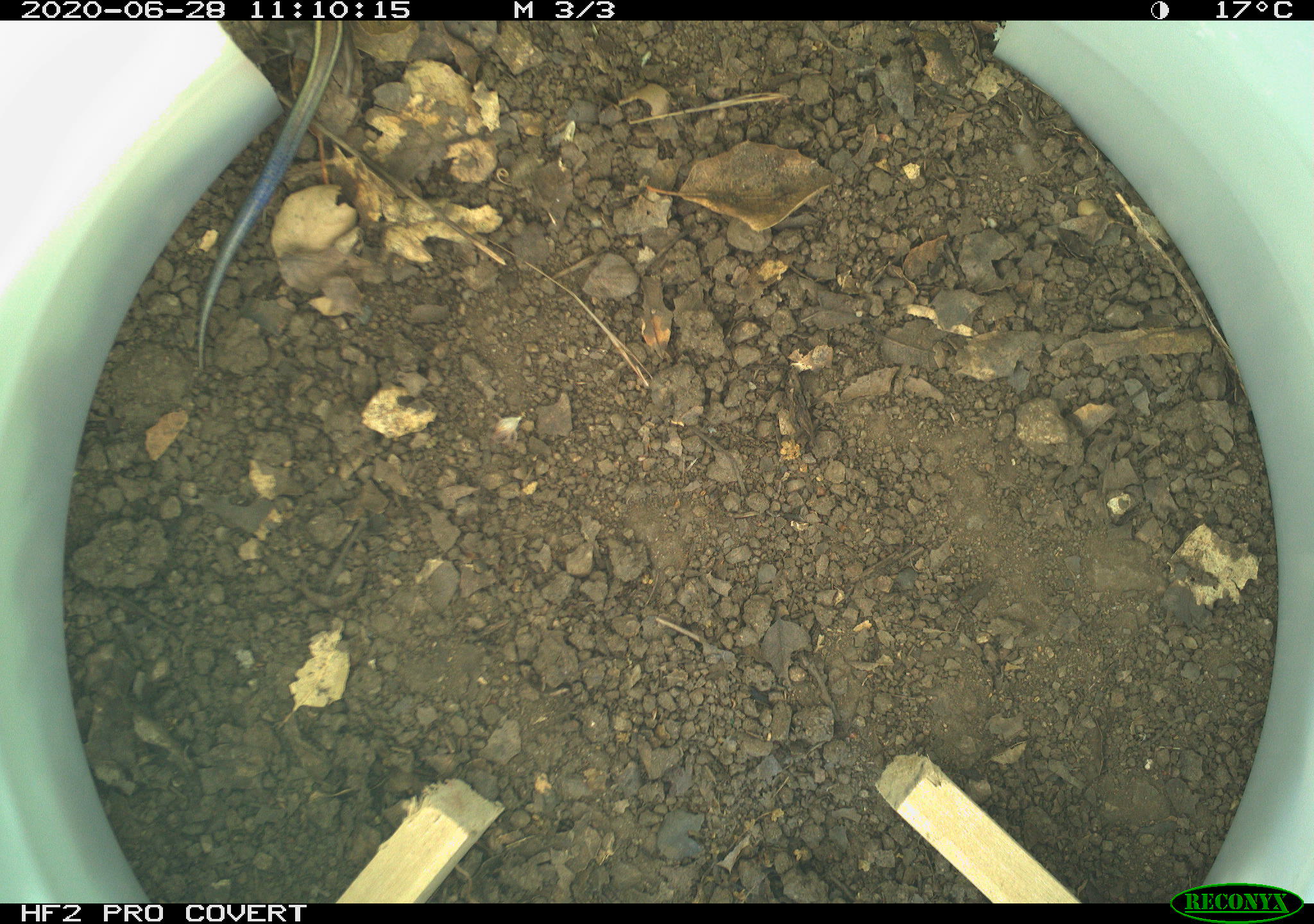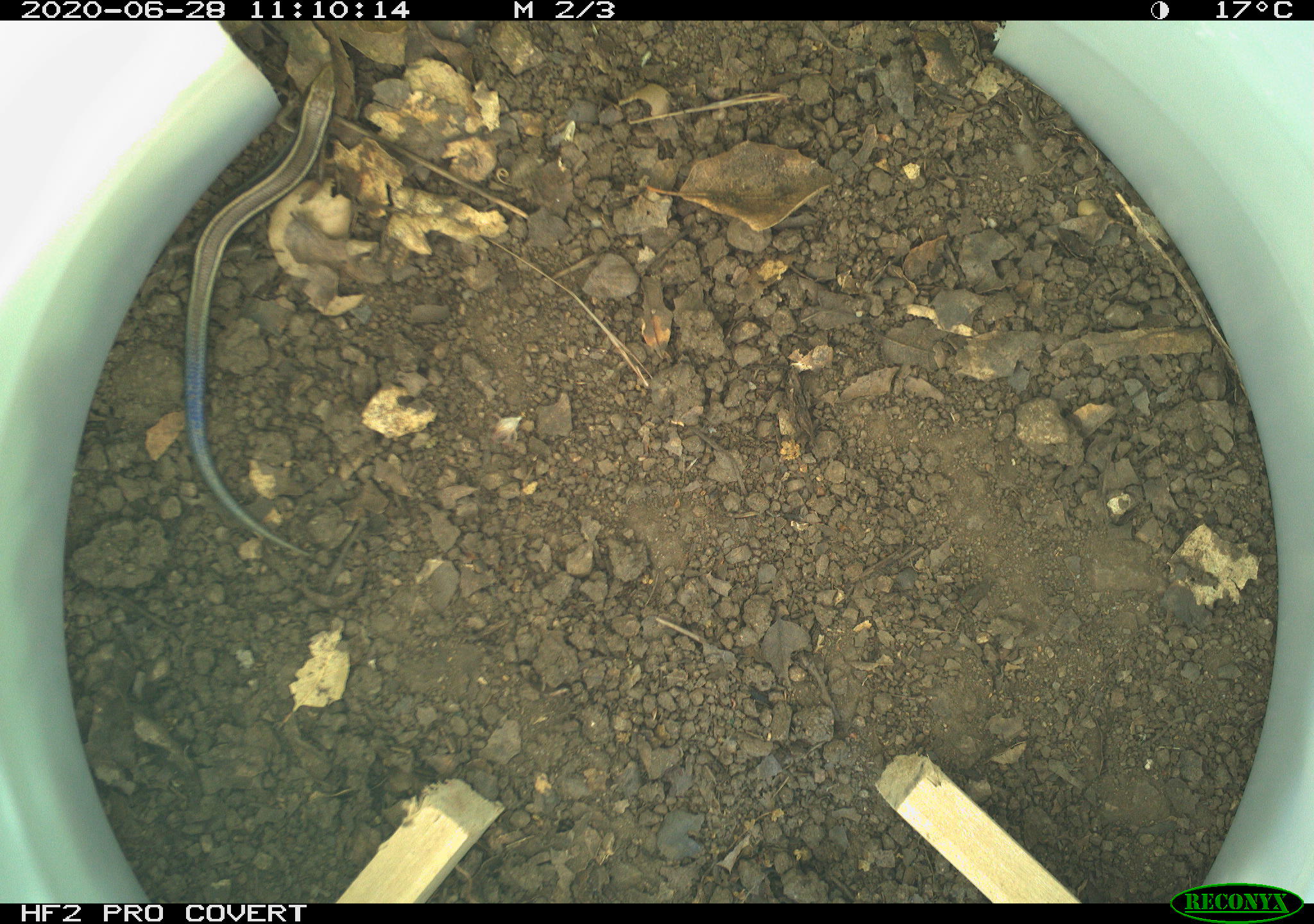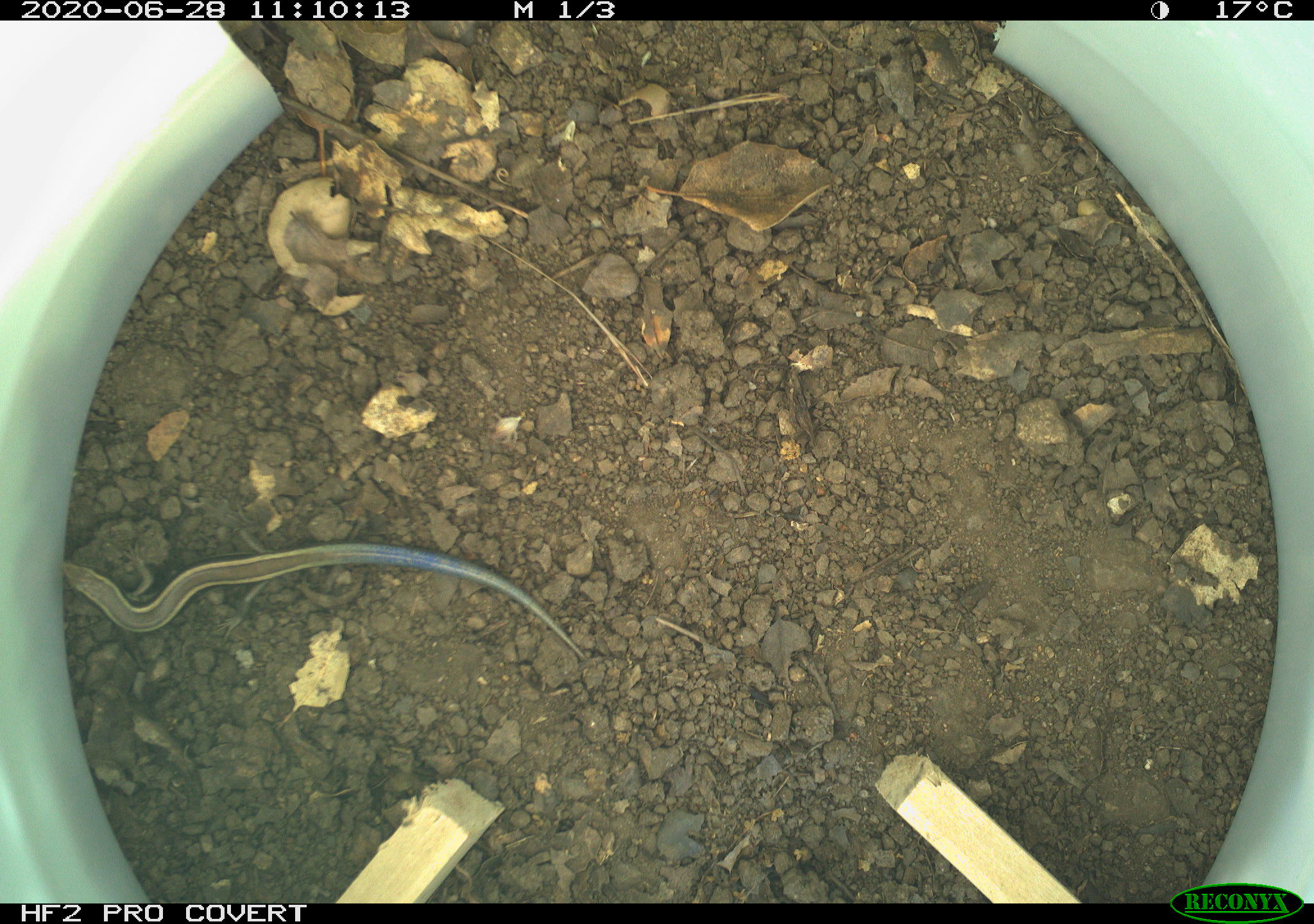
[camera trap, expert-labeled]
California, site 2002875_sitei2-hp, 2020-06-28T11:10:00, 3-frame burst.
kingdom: Animalia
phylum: Chordata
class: Reptilia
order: Squamata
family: Scincidae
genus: Plestiodon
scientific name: Plestiodon skiltonianus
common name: western skink